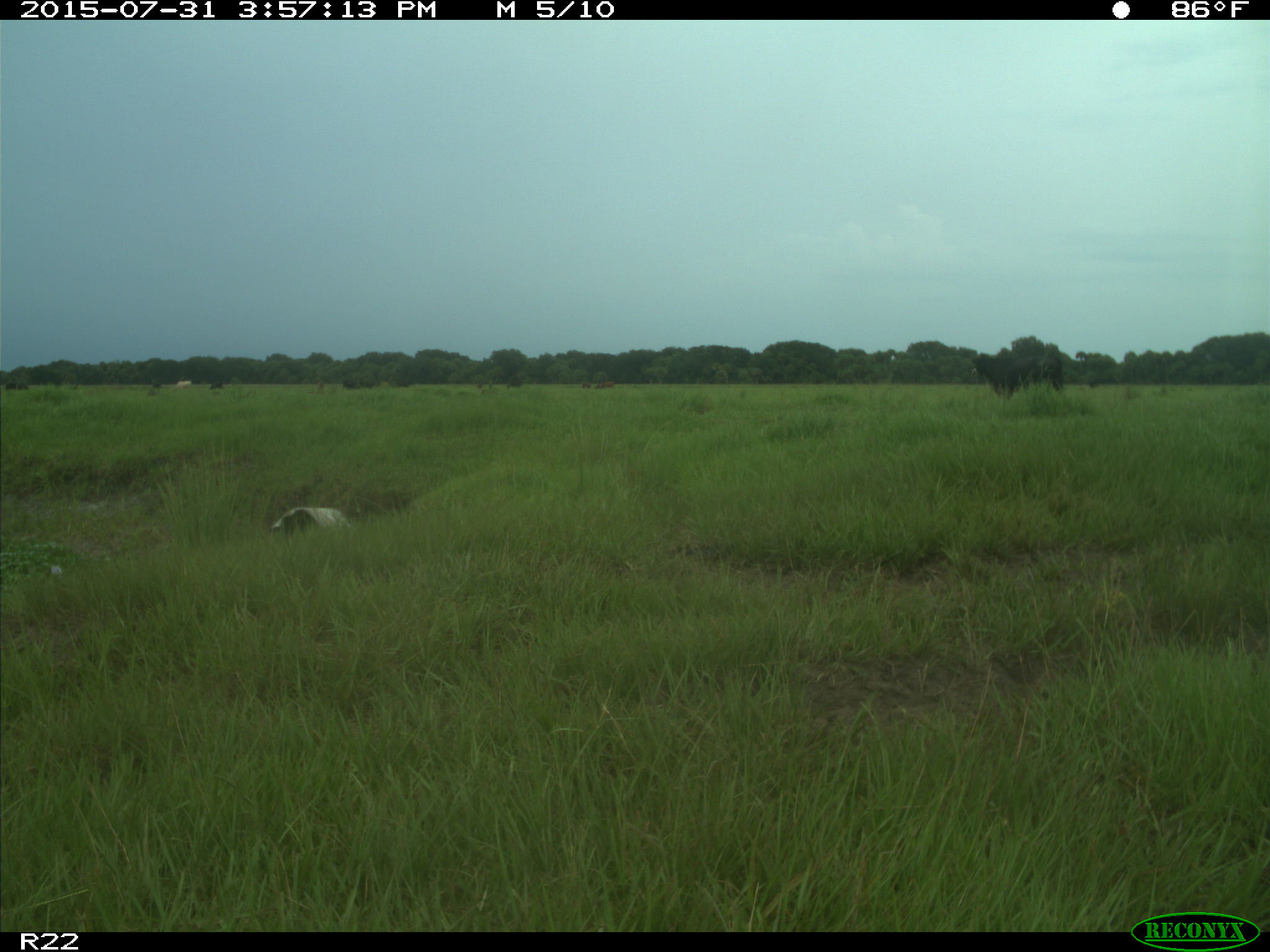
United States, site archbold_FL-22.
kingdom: Animalia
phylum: Chordata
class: Mammalia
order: Artiodactyla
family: Bovidae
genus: Bos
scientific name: Bos taurus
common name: domestic cow